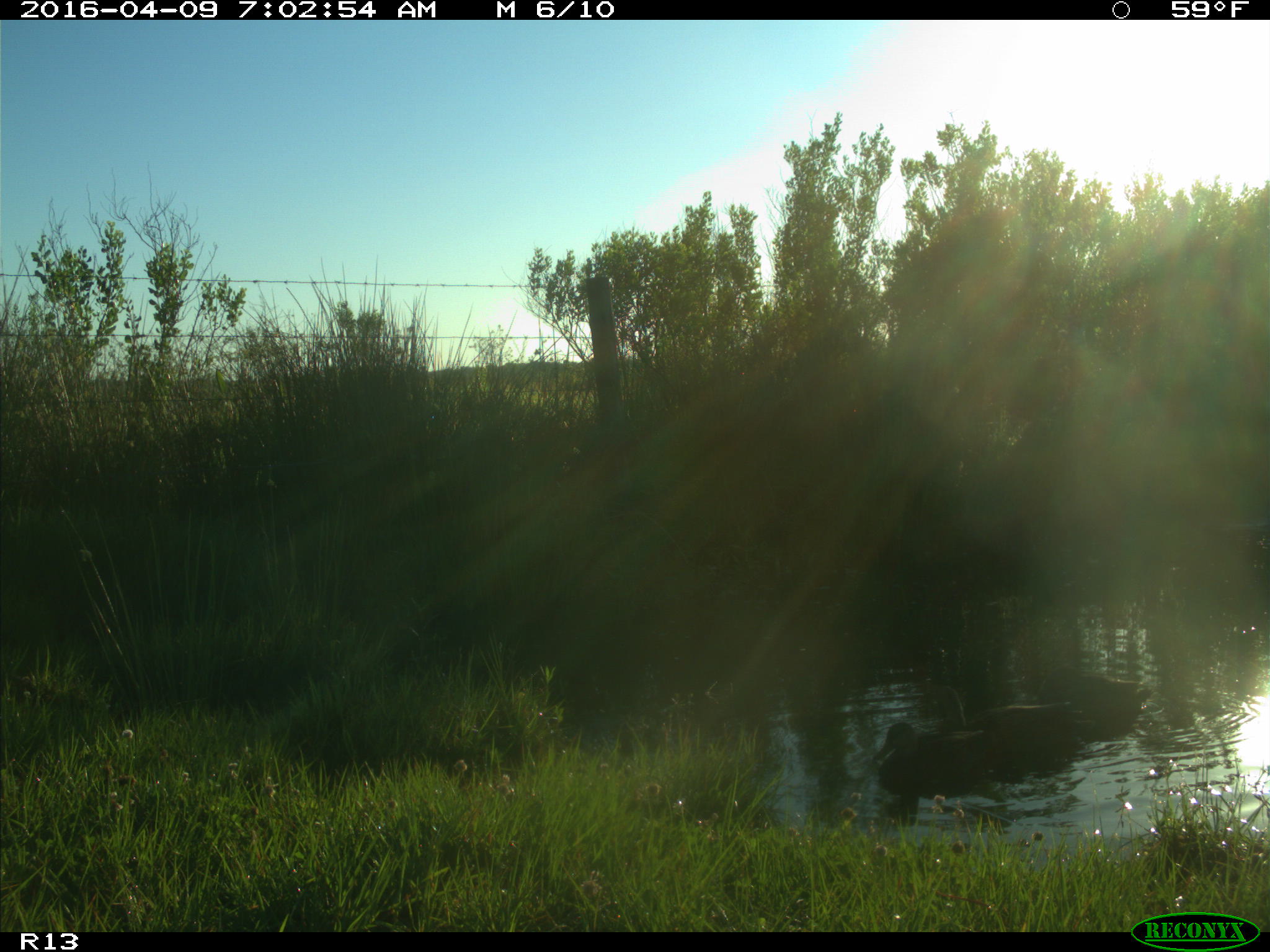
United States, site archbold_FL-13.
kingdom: Animalia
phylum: Chordata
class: Aves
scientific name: Aves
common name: birds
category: unidentified bird